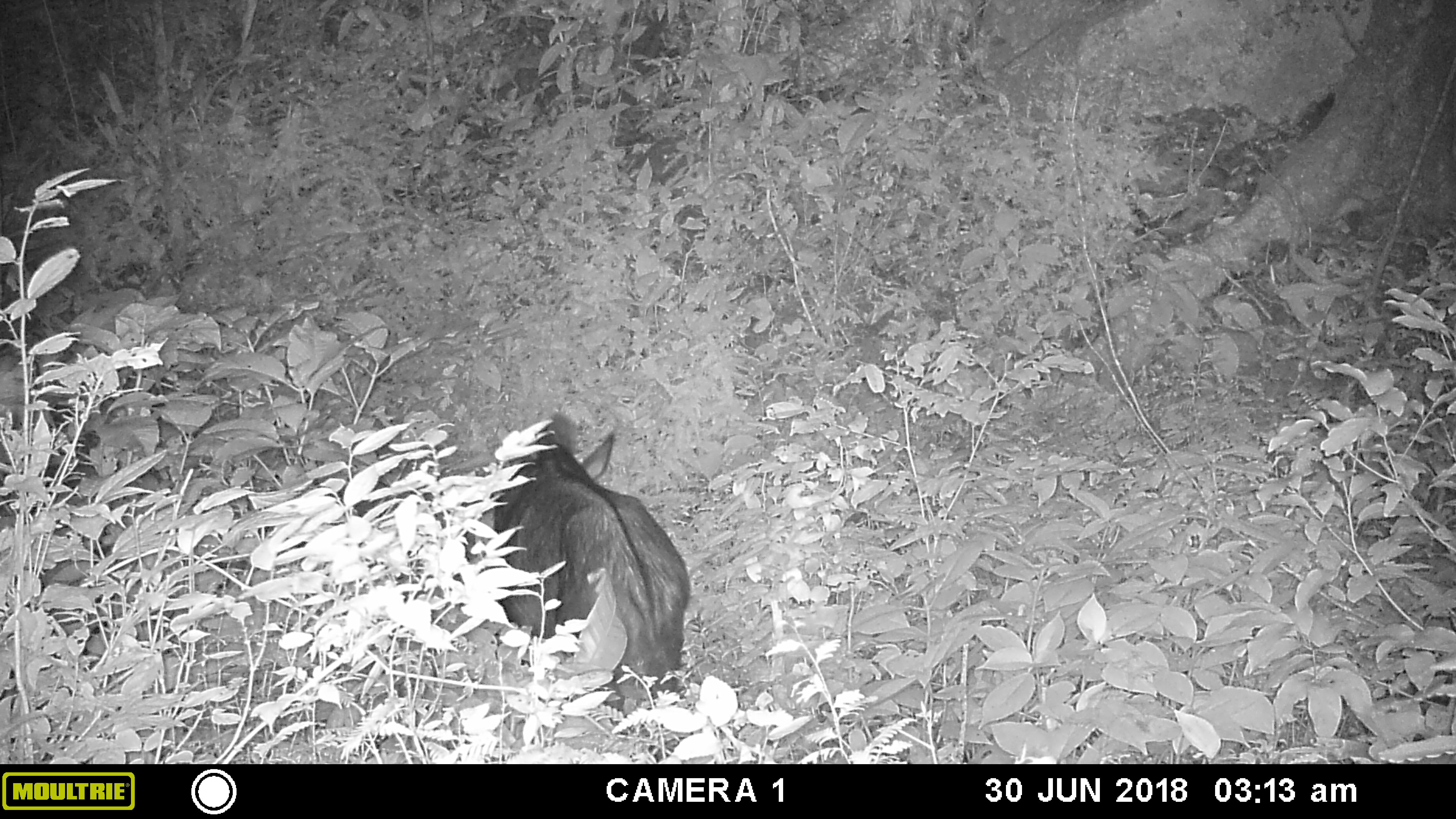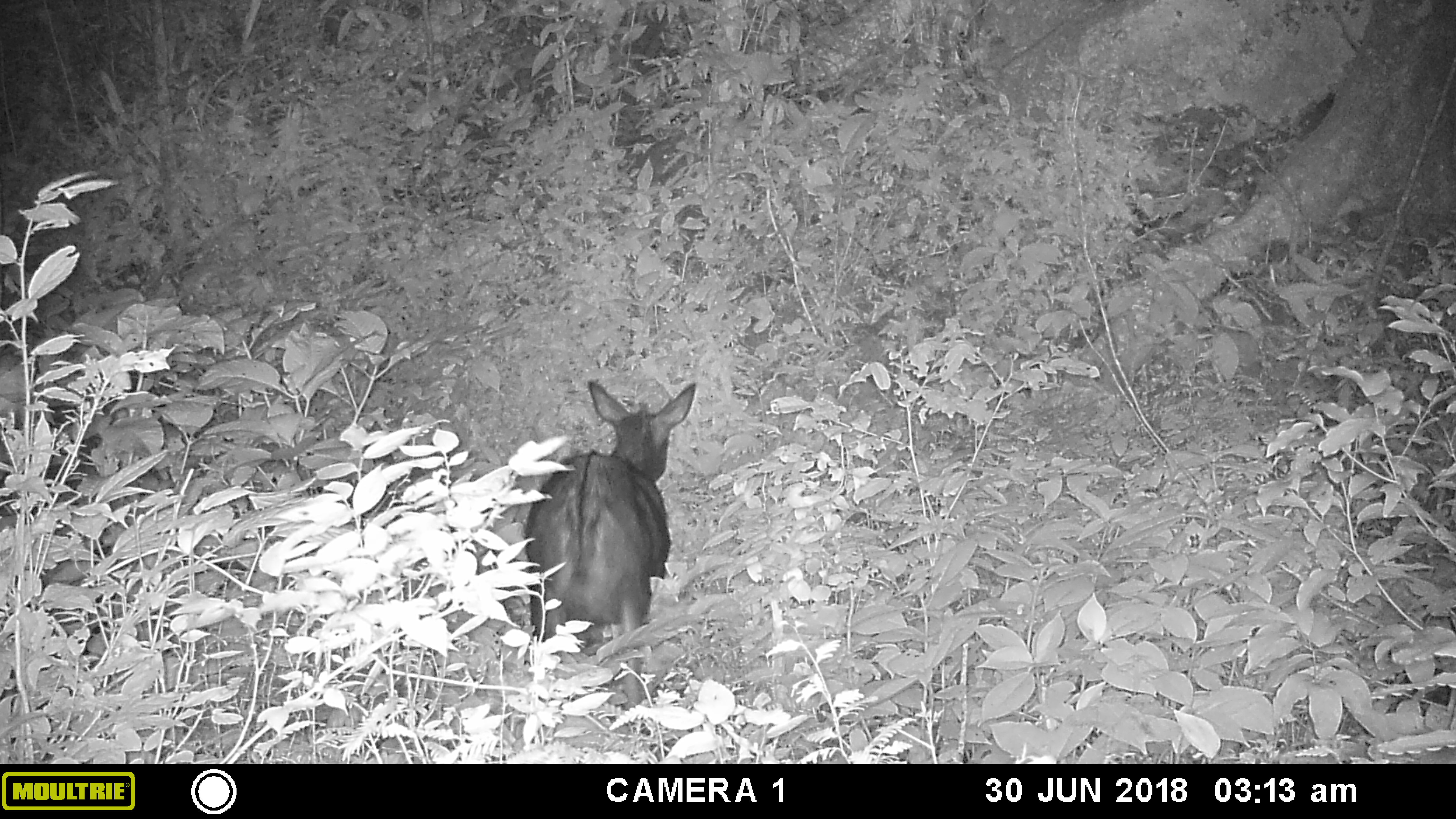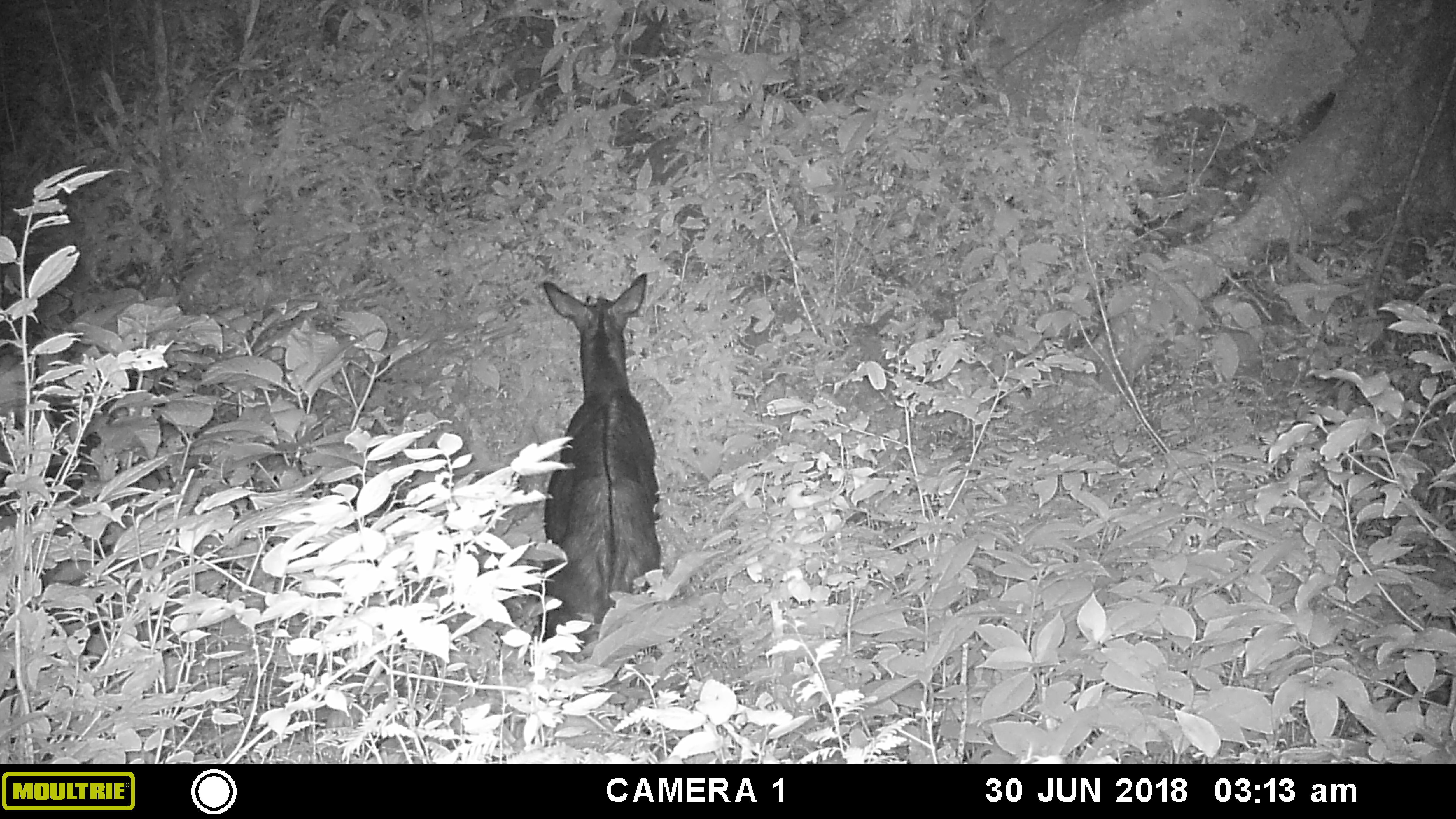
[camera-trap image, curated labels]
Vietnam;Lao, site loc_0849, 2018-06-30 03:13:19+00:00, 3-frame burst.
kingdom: Animalia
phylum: Chordata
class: Mammalia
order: Artiodactyla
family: Bovidae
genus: Capricornis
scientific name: Capricornis sumatraensis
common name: chinese serow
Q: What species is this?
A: Chinese serow (Capricornis sumatraensis).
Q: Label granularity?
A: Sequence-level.